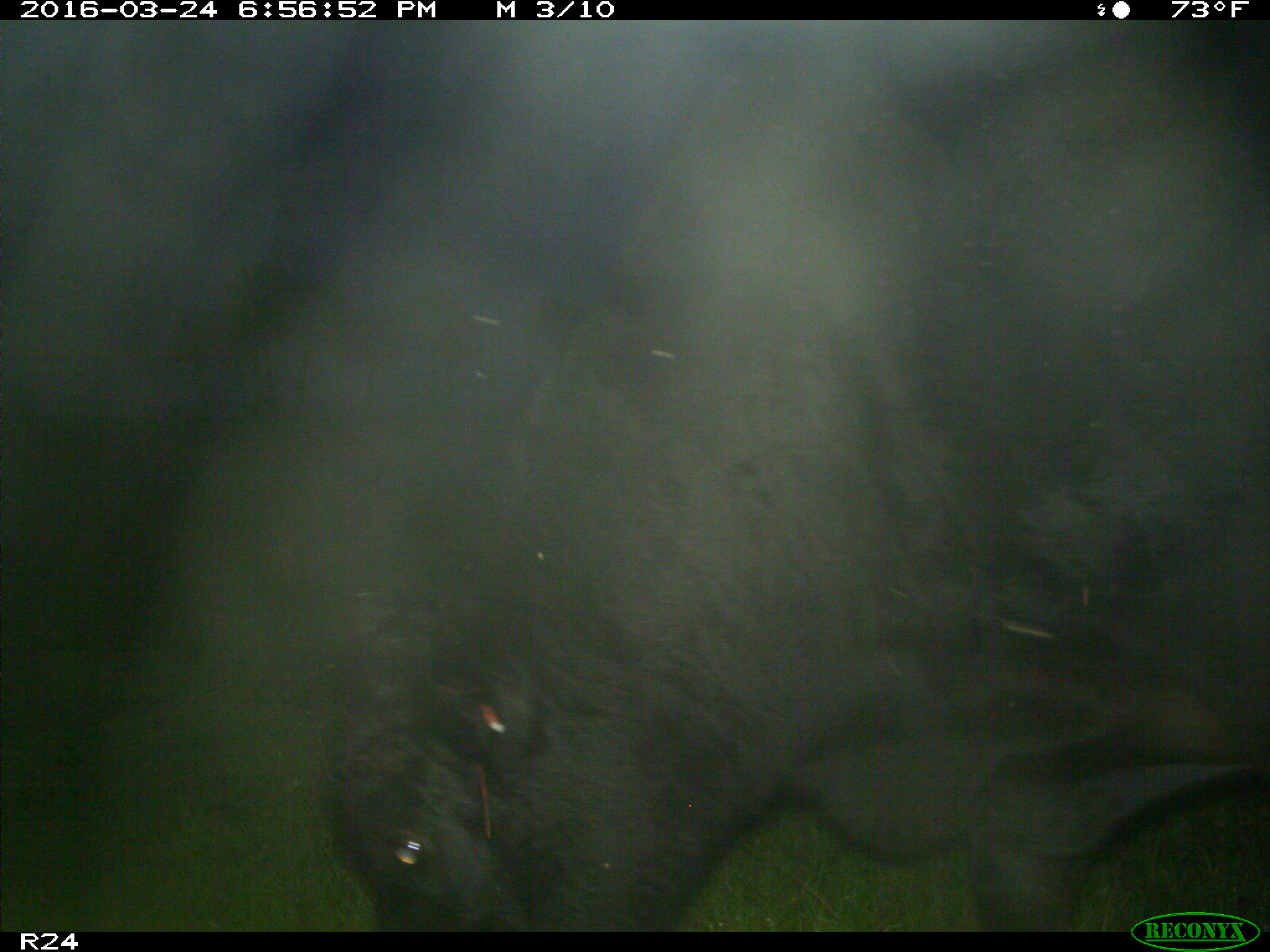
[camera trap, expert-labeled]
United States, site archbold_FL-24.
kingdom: Animalia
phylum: Chordata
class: Mammalia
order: Artiodactyla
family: Bovidae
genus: Bos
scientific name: Bos taurus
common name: domestic cow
Bos taurus (domestic cow).